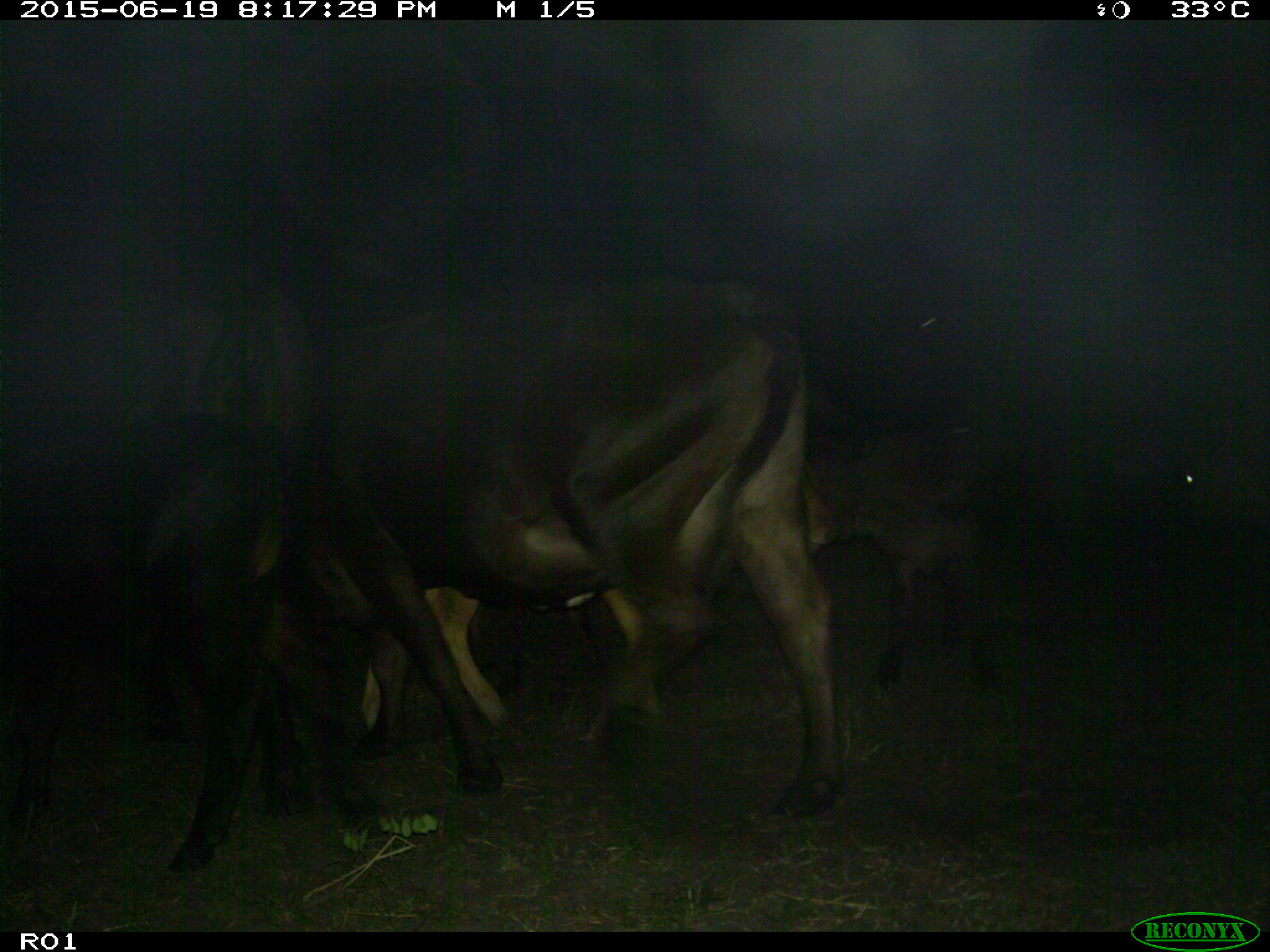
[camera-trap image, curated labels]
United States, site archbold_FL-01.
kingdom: Animalia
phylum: Chordata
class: Mammalia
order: Artiodactyla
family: Bovidae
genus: Bos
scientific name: Bos taurus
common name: domestic cow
Bos taurus (domestic cow).